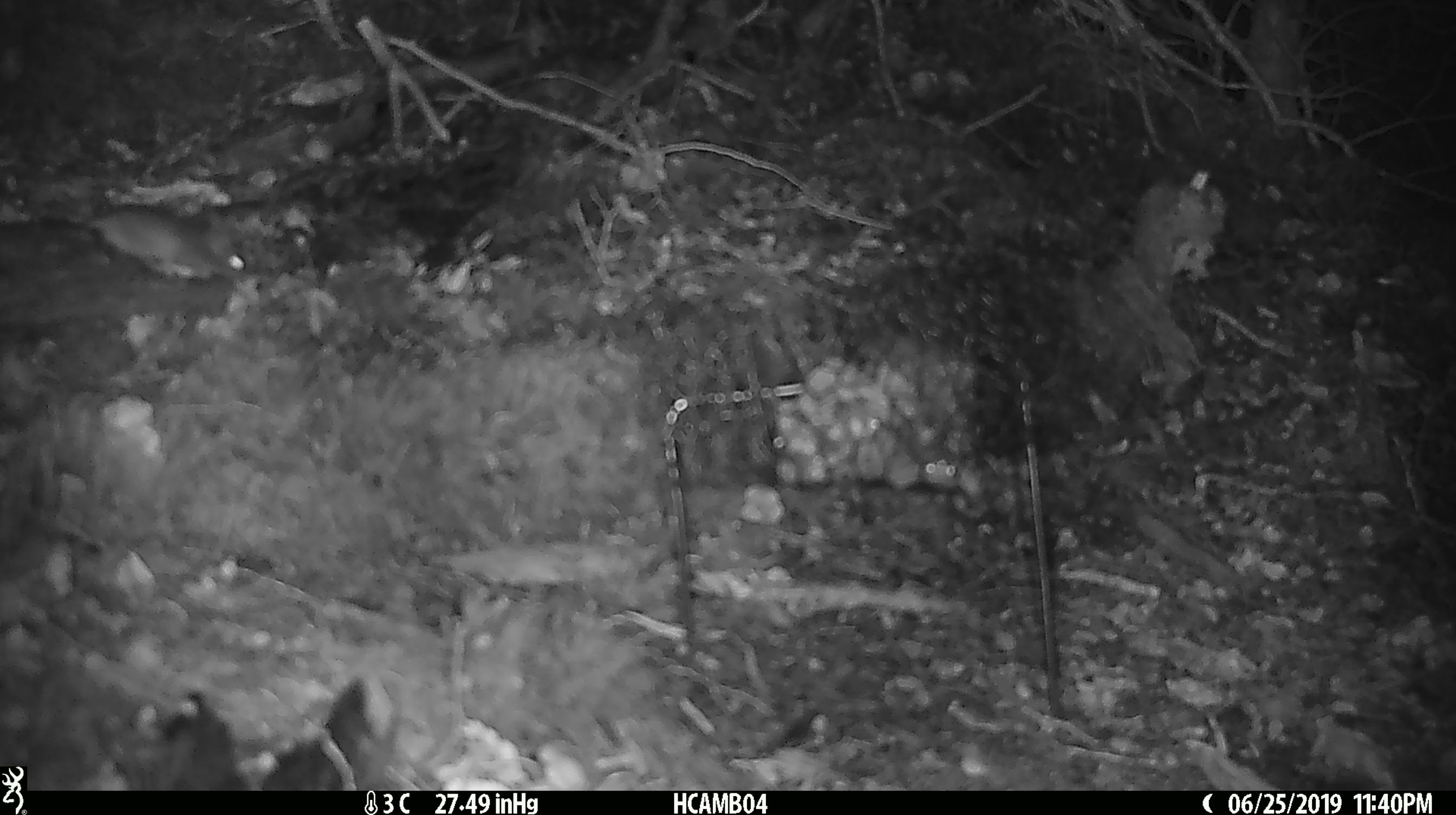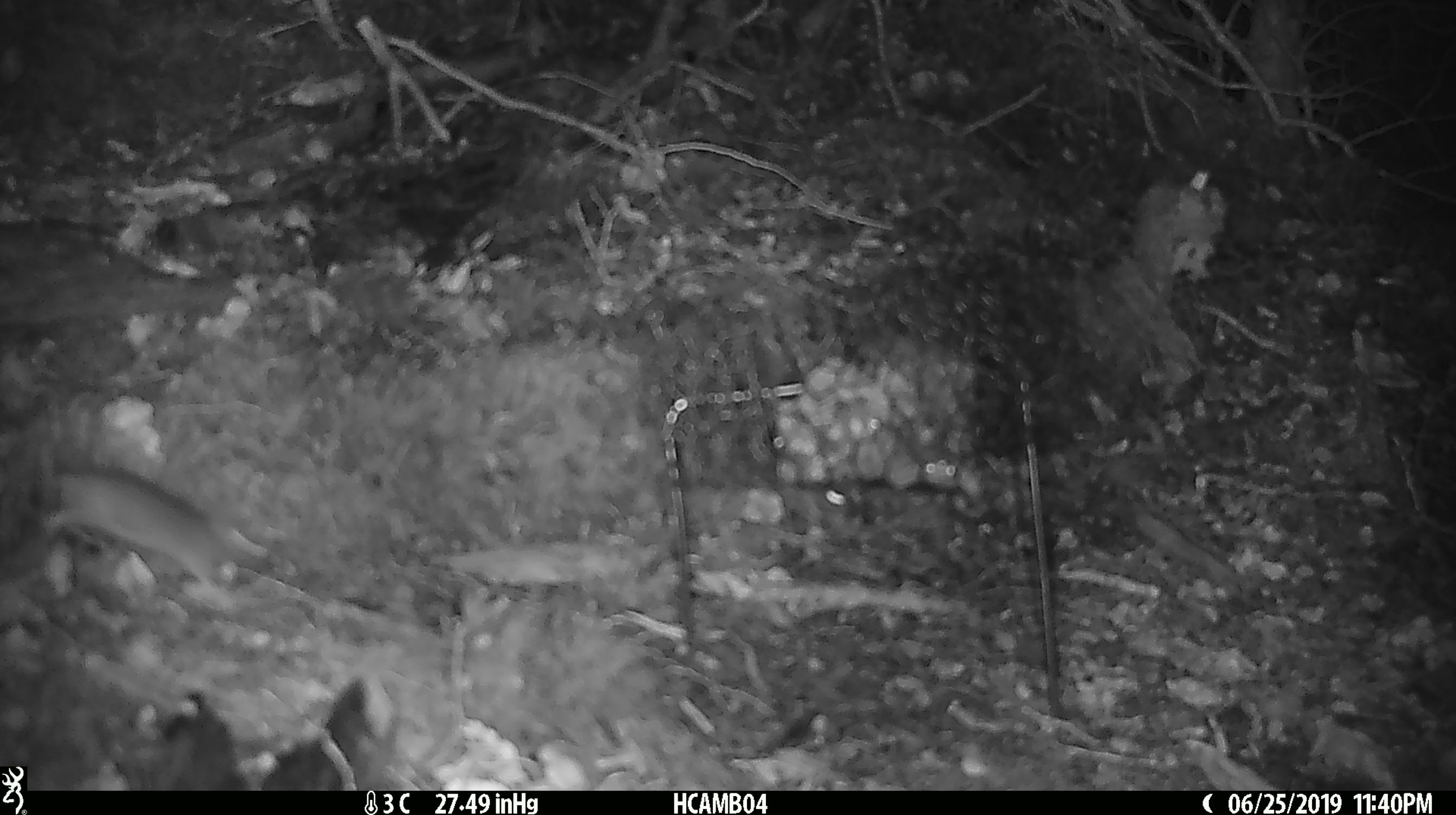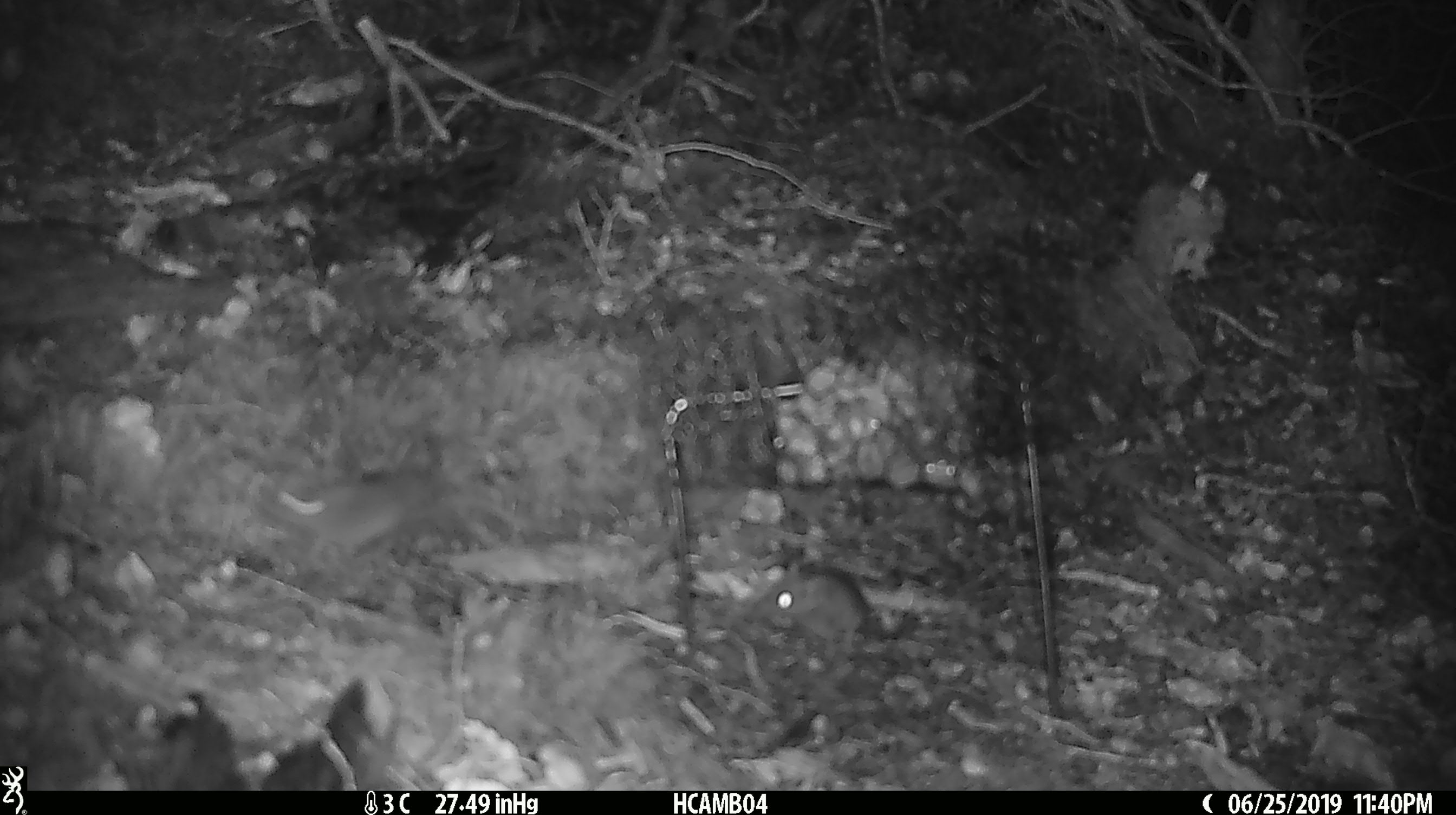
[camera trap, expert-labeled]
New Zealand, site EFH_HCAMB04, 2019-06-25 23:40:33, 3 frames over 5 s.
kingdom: Animalia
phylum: Chordata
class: Mammalia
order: Rodentia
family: Muridae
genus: Mus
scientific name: Mus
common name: mouse